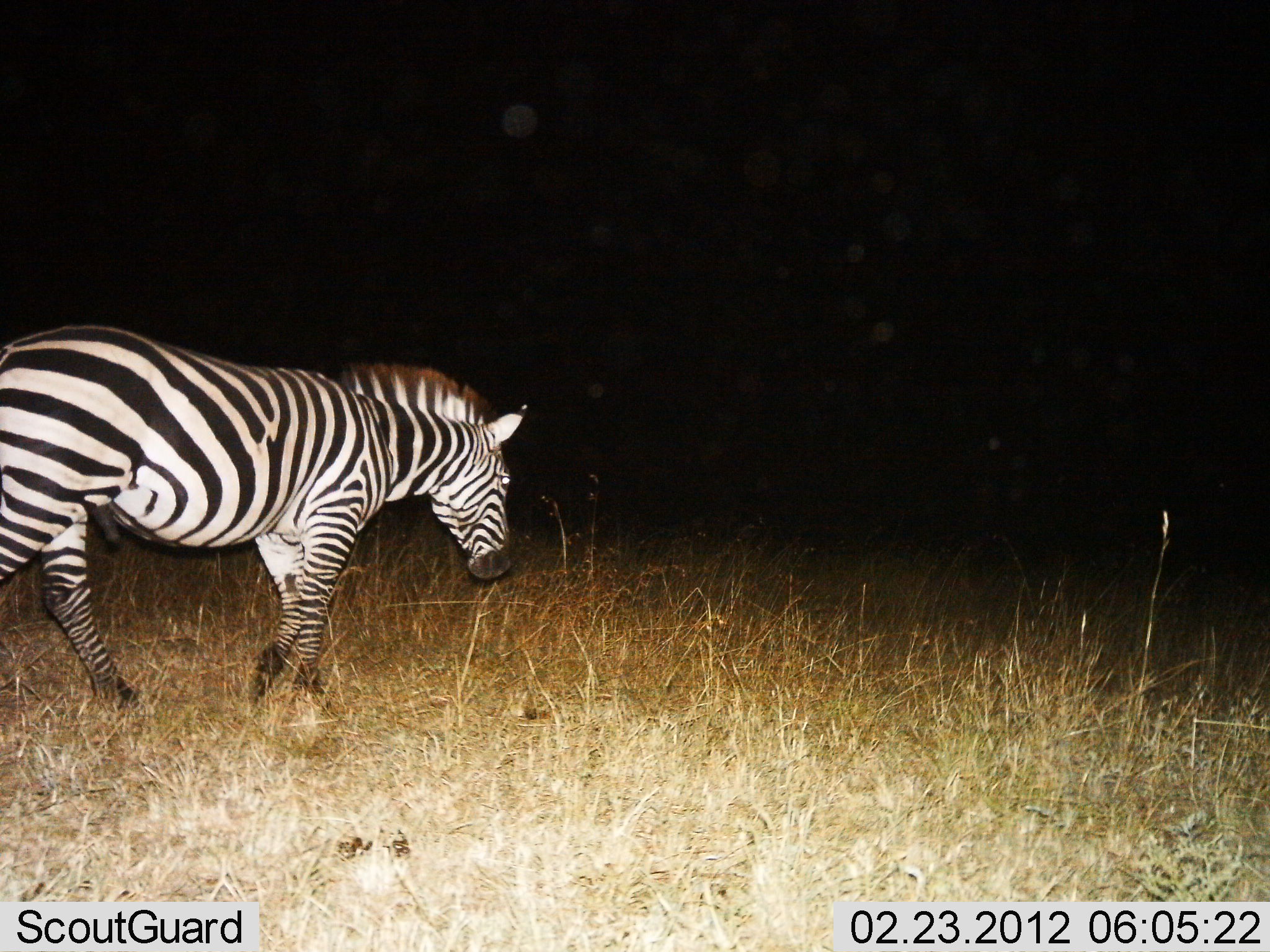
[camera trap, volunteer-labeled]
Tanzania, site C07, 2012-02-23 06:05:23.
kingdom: Animalia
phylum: Chordata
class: Mammalia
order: Perissodactyla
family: Equidae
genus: Equus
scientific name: Equus quagga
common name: plains zebra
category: zebra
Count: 1.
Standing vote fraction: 19%.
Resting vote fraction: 0%.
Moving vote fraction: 81%.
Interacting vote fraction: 0%.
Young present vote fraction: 0%.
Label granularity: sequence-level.